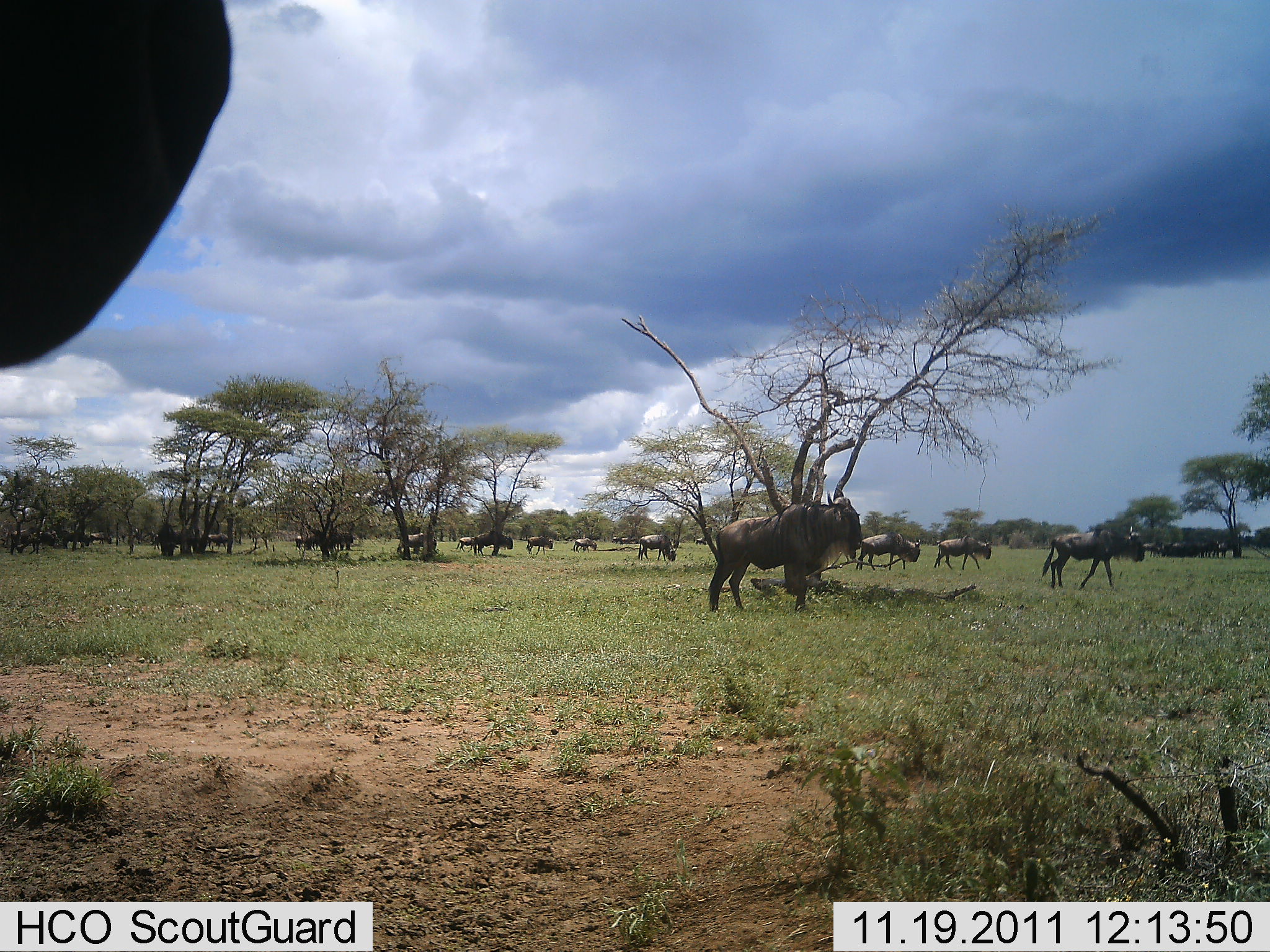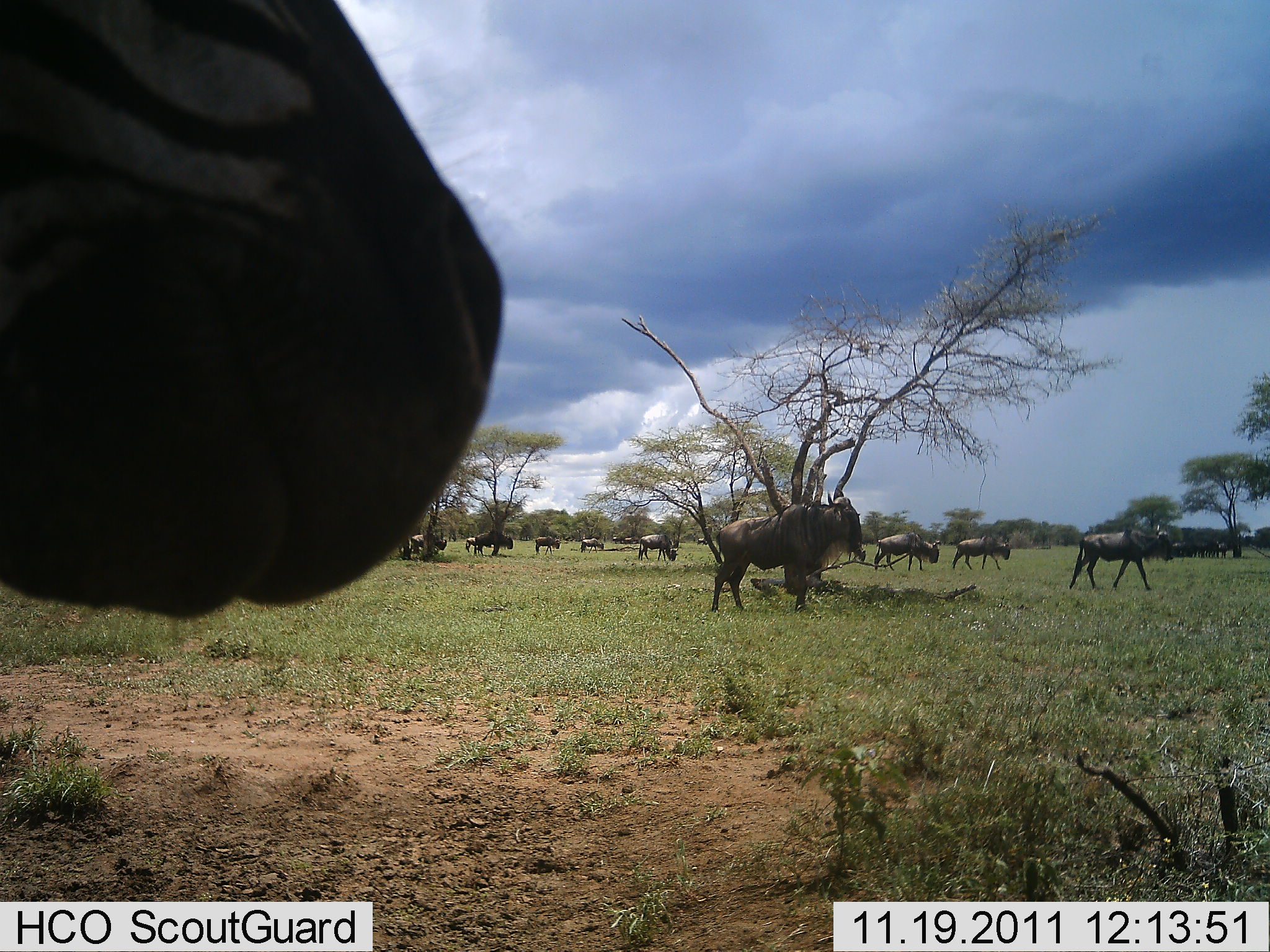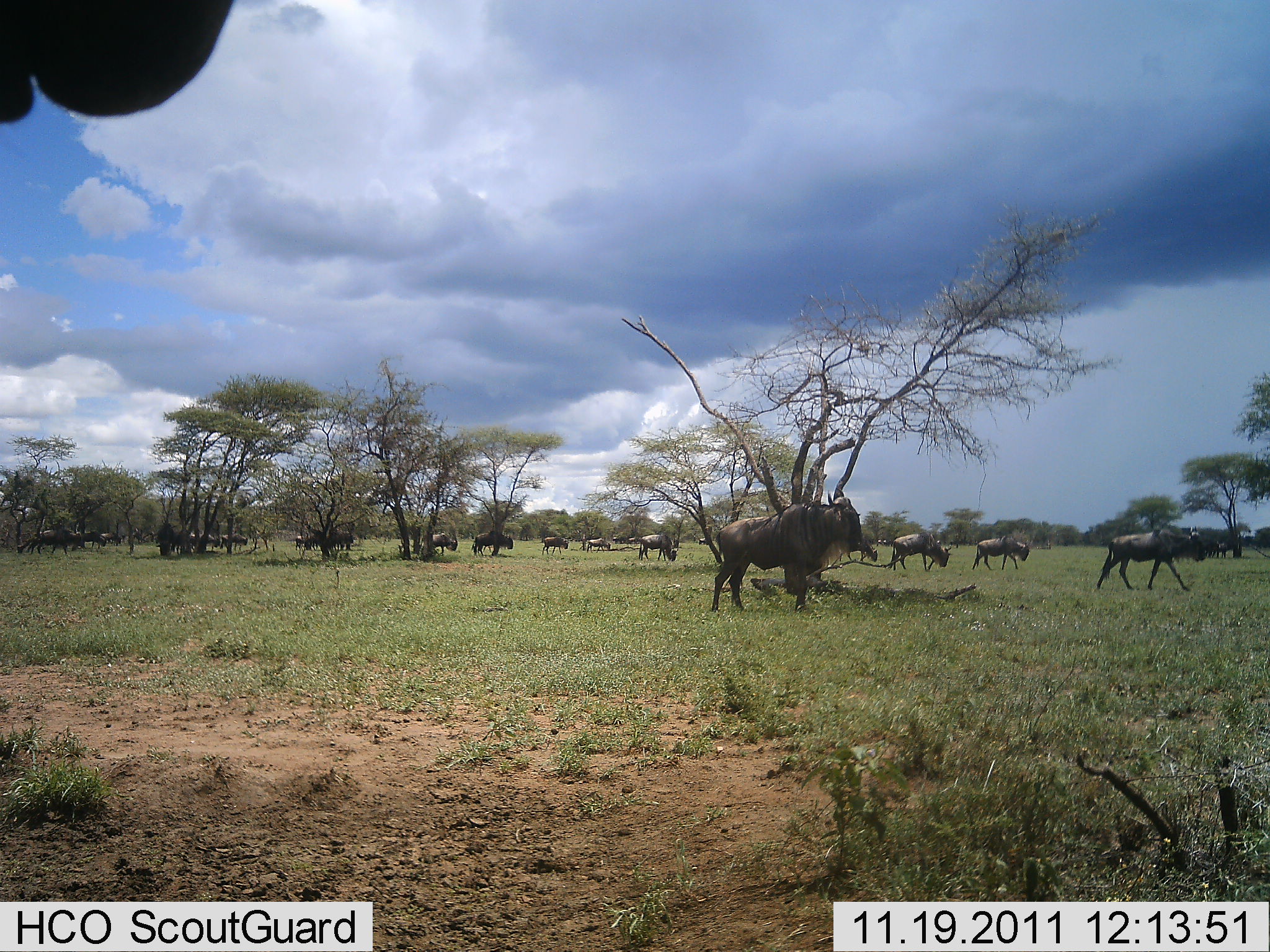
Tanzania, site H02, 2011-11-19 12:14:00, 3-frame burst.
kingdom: Animalia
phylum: Chordata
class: Mammalia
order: Artiodactyla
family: Bovidae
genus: Connochaetes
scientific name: Connochaetes taurinus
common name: blue wildebeest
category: wildebeest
Wildebeest (blue wildebeest) (Connochaetes taurinus), count 11-50. Behavior (volunteer vote fractions): standing 38%, resting 0%, moving 92%, interacting 0%. Young present (vote fraction): 0%. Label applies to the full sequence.